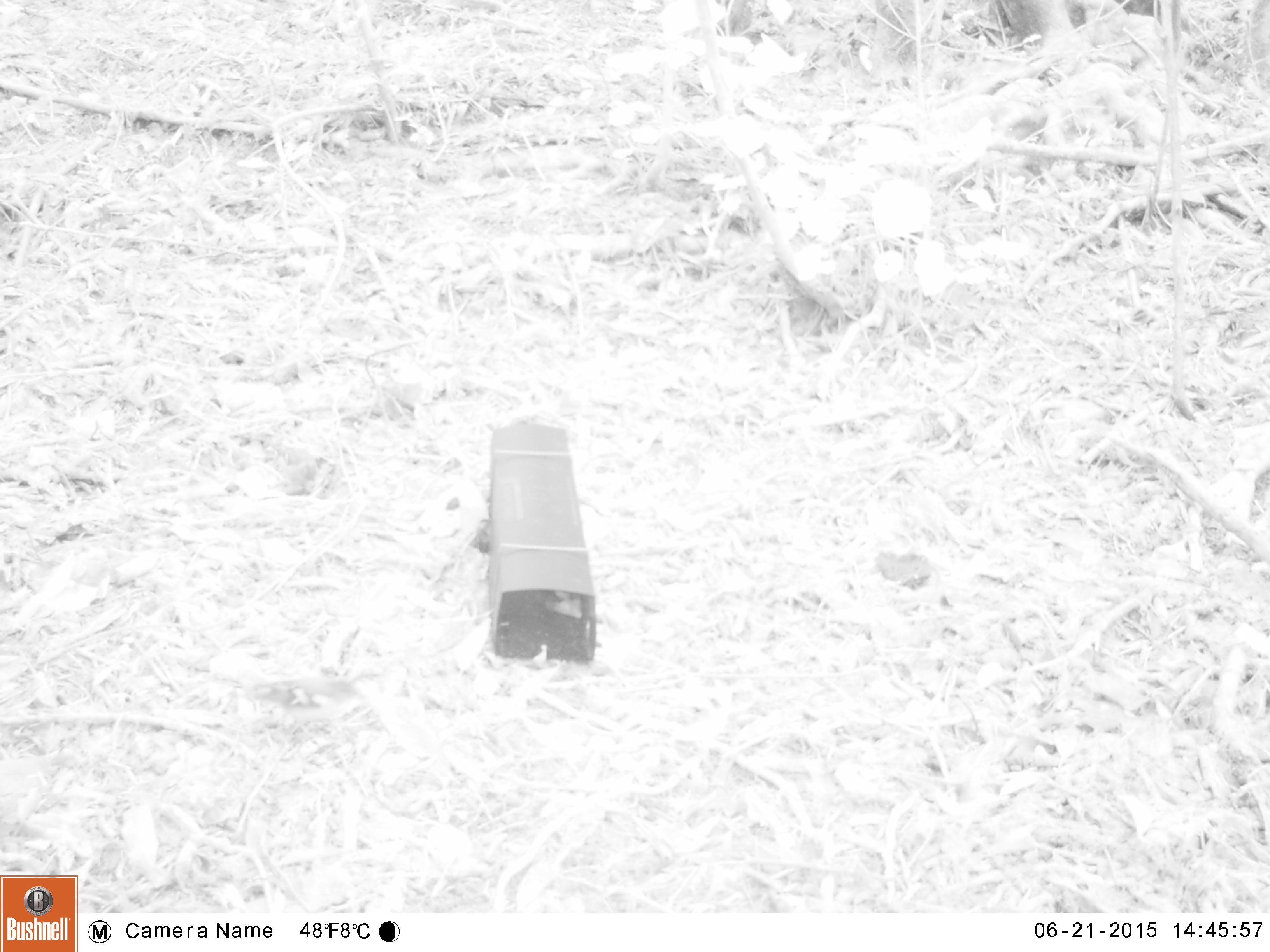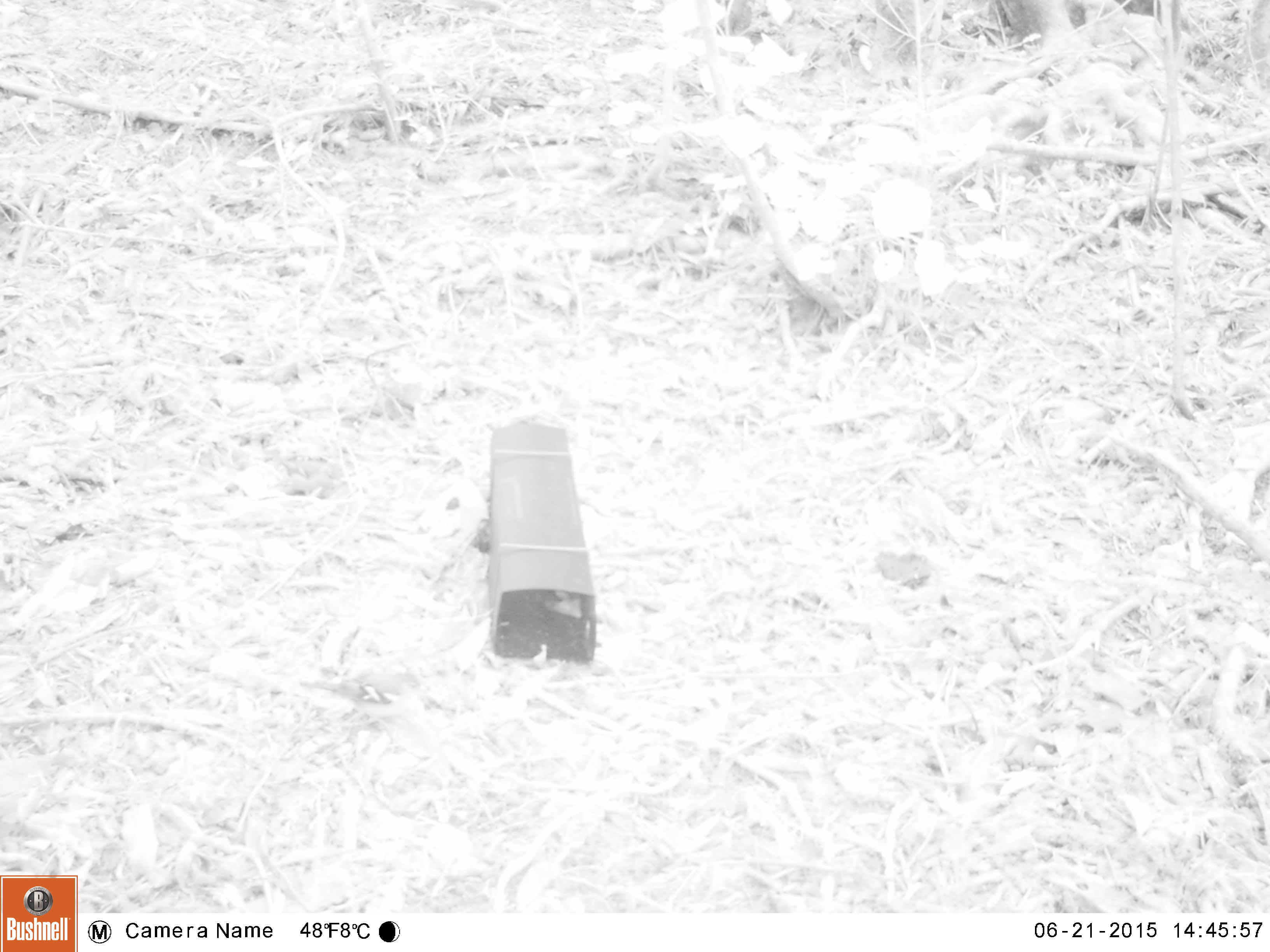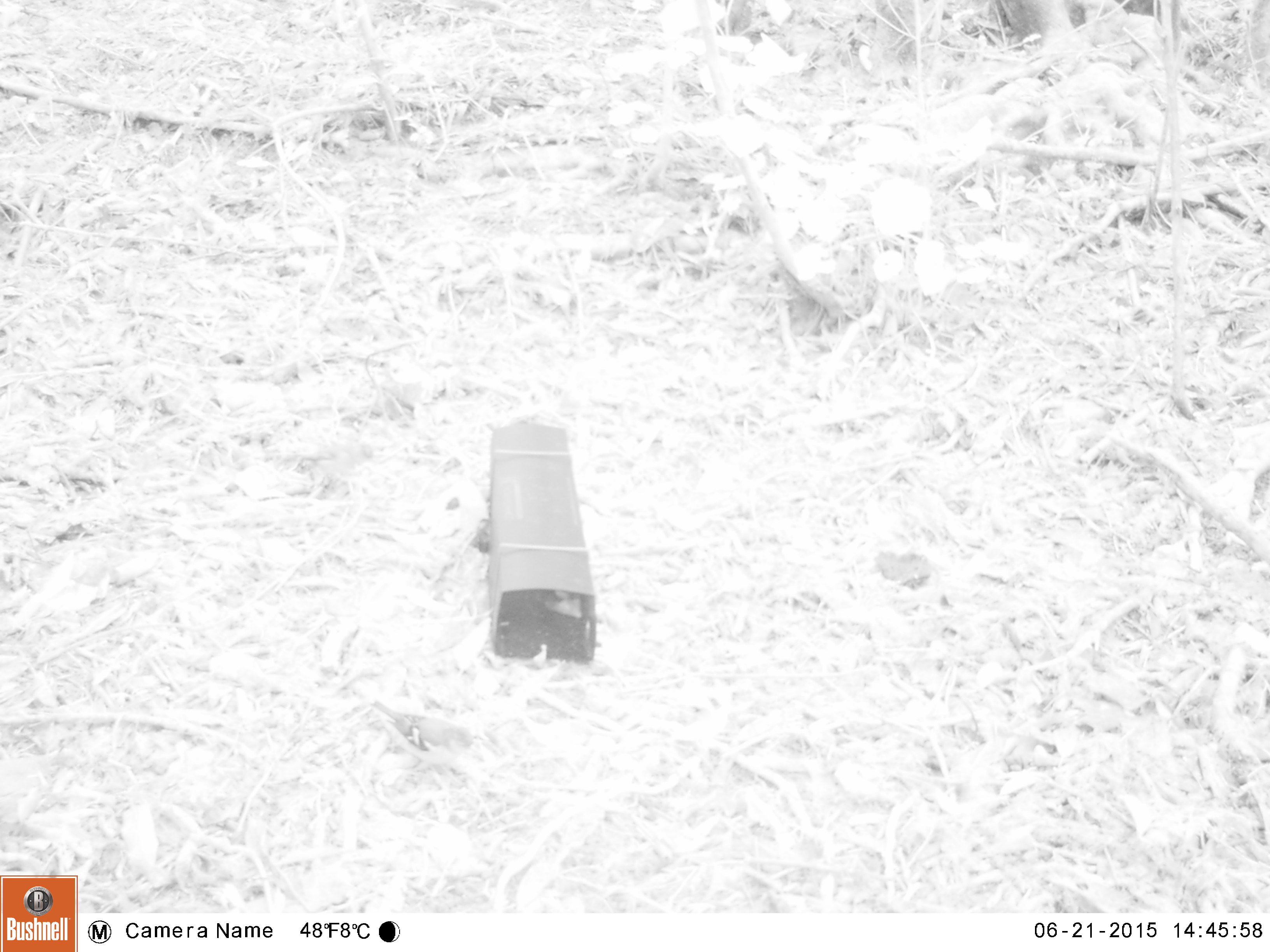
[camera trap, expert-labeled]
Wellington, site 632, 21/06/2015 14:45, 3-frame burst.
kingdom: Animalia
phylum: Chordata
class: Aves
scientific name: Aves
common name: bird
Bird (Aves).